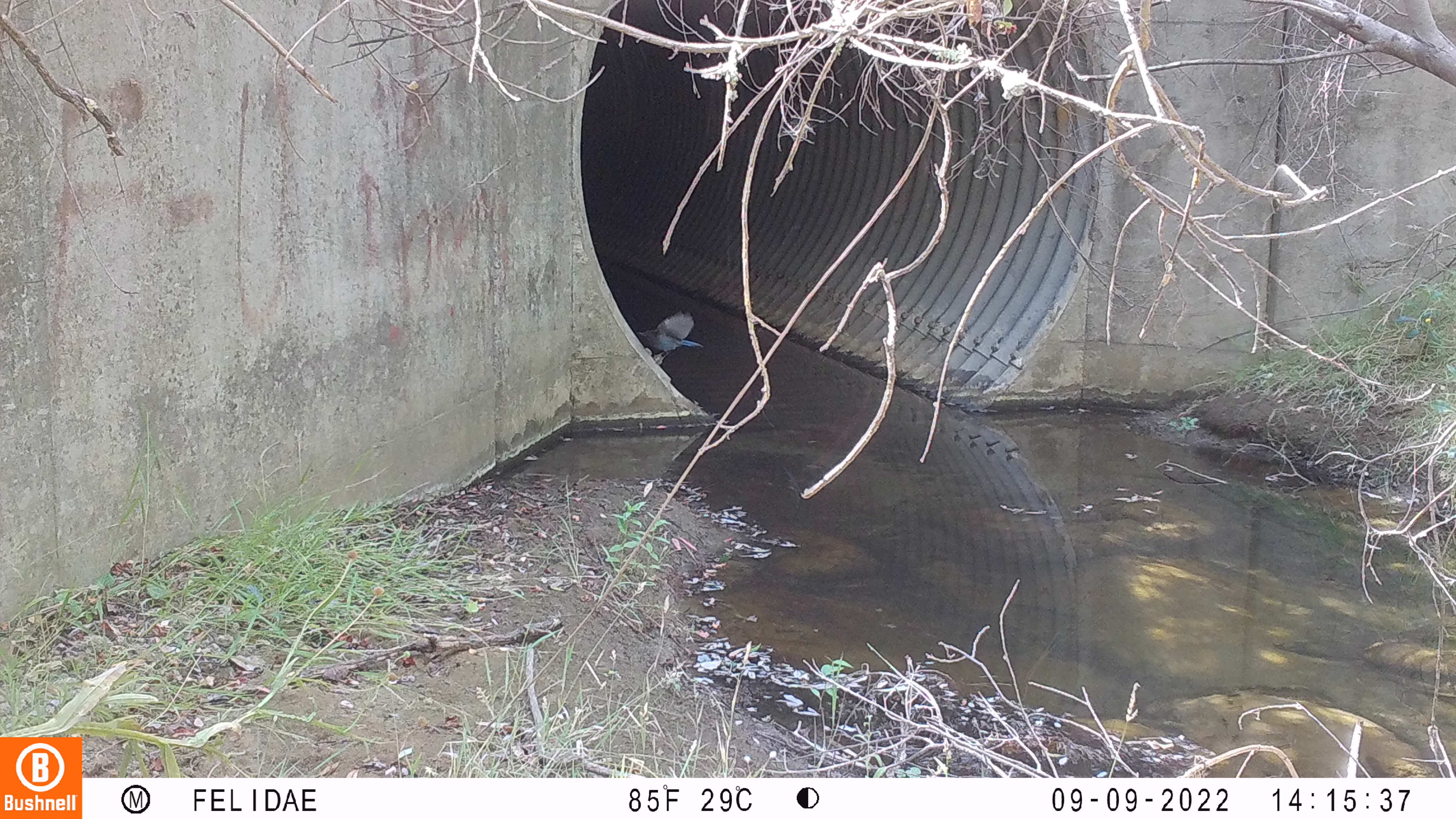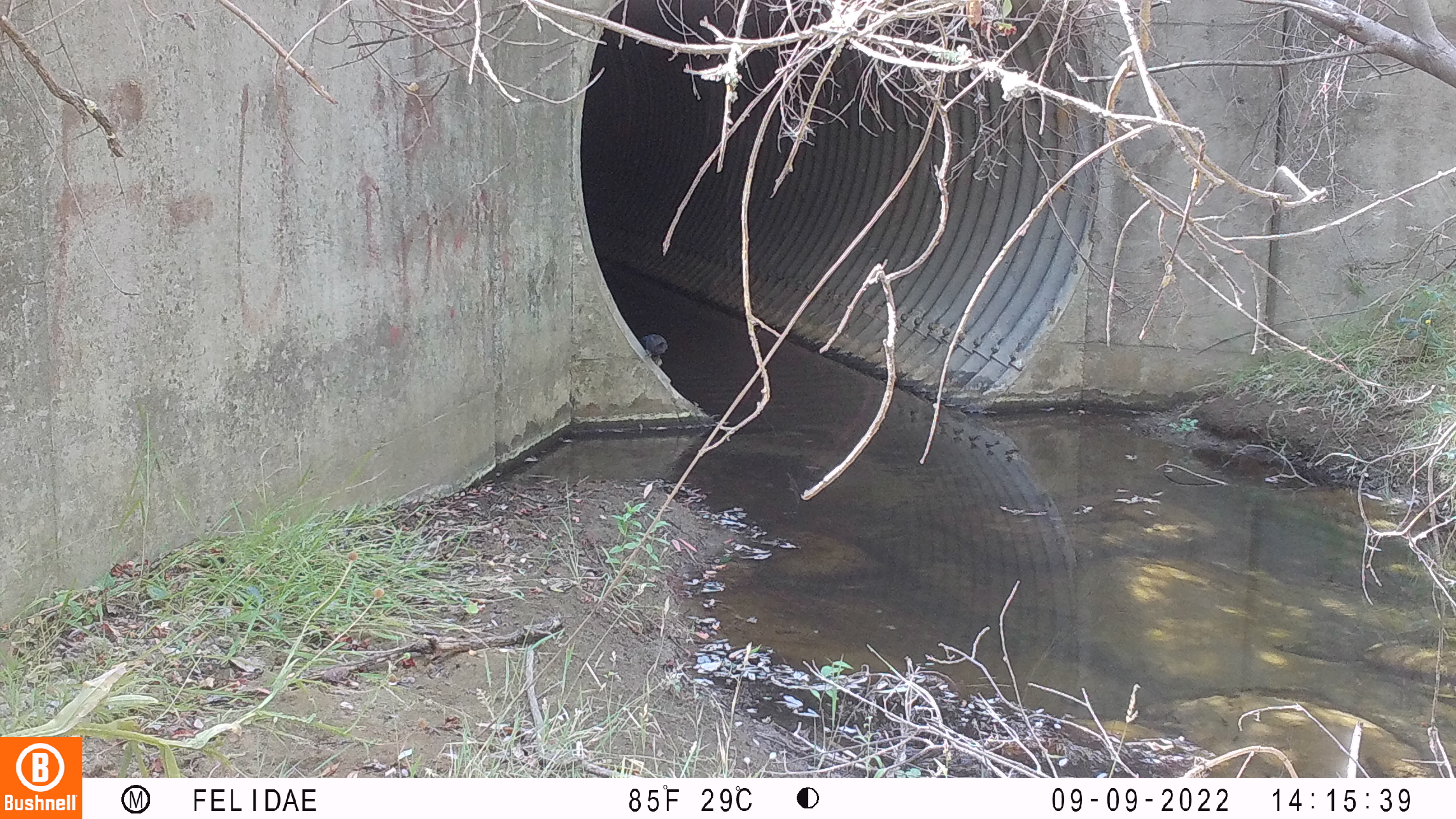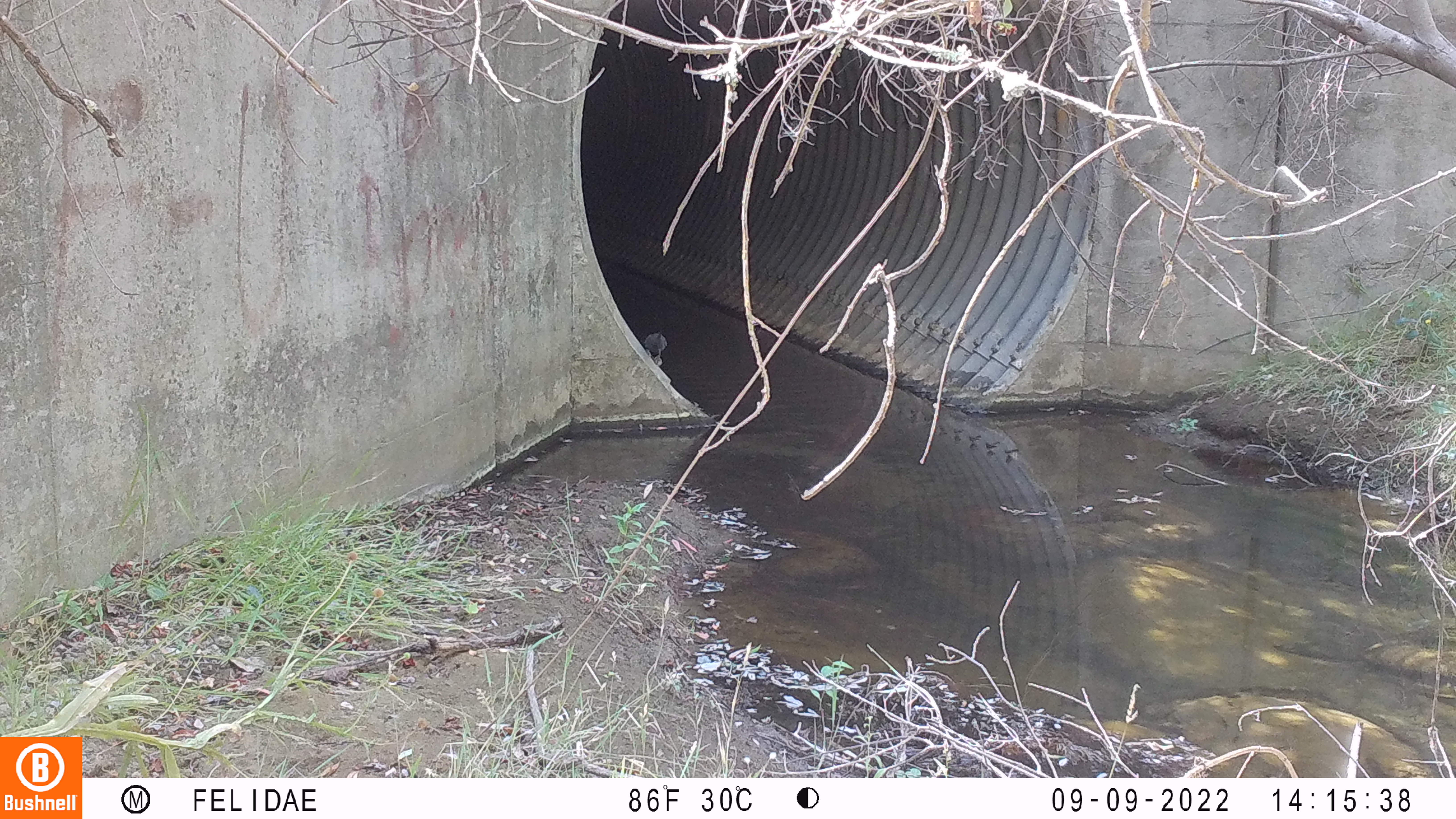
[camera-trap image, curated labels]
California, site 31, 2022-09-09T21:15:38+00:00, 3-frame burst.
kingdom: Animalia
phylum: Chordata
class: Aves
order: Passeriformes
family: Corvidae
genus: Cyanocitta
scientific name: Cyanocitta stelleri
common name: steller's jay